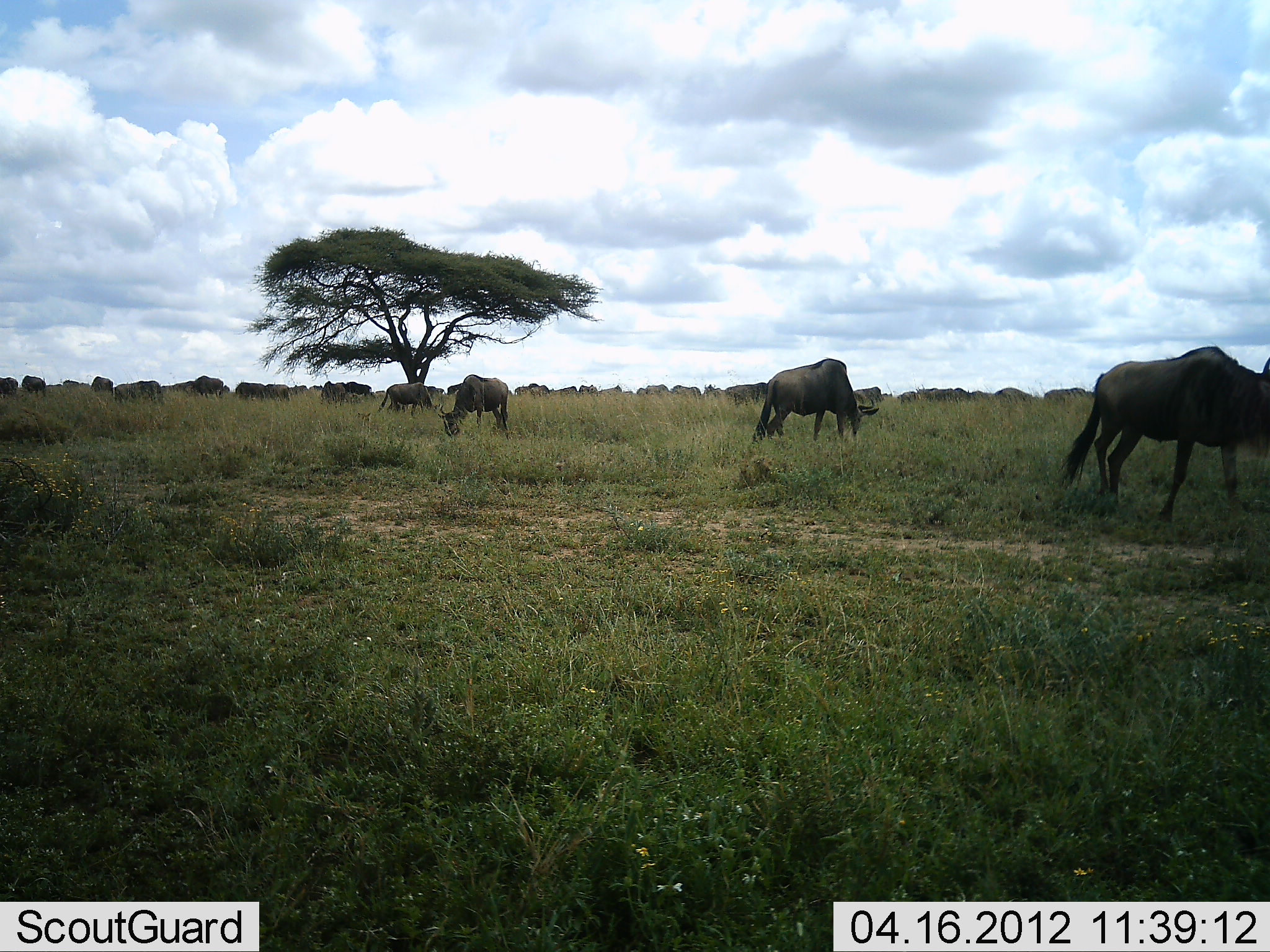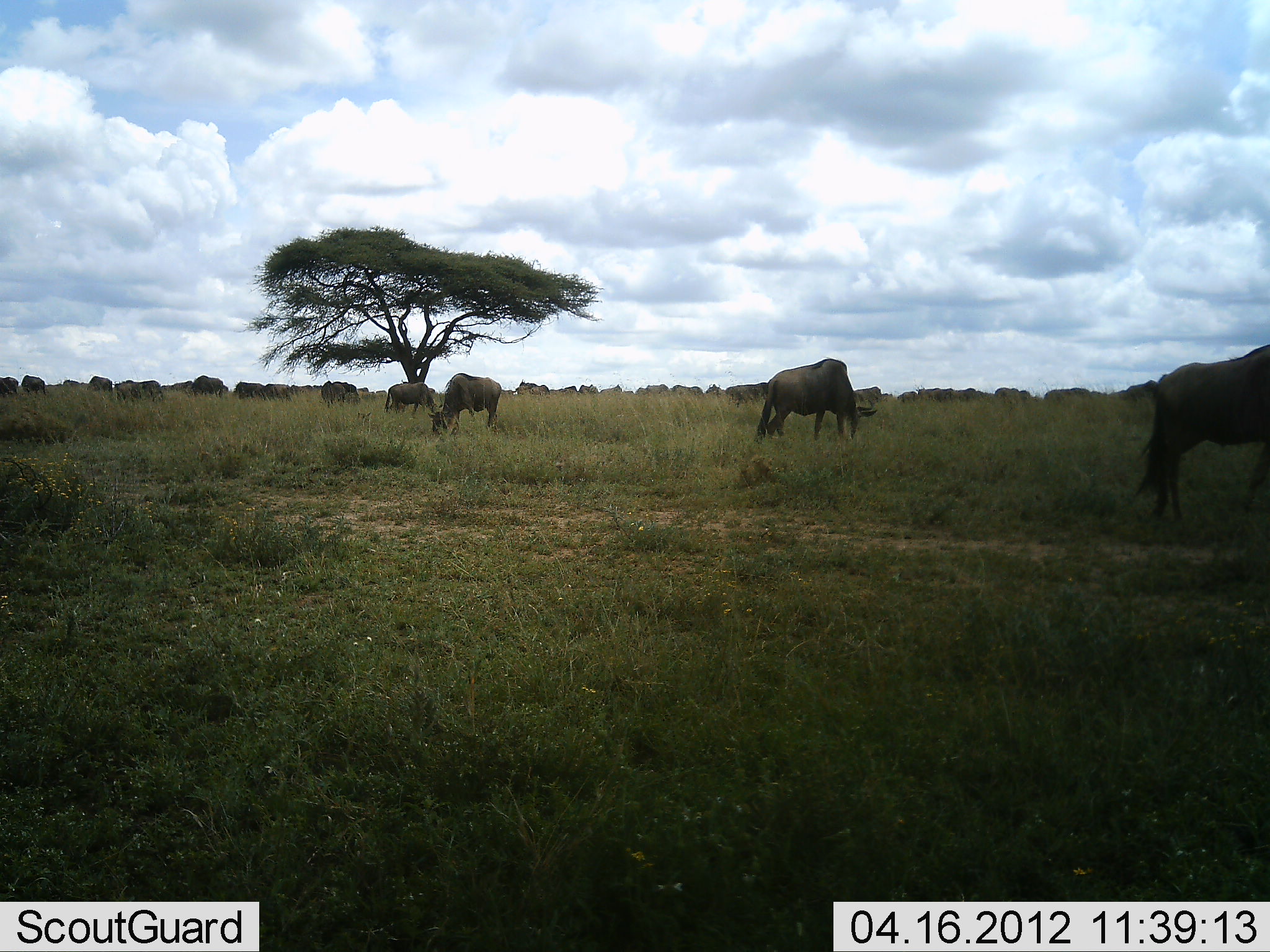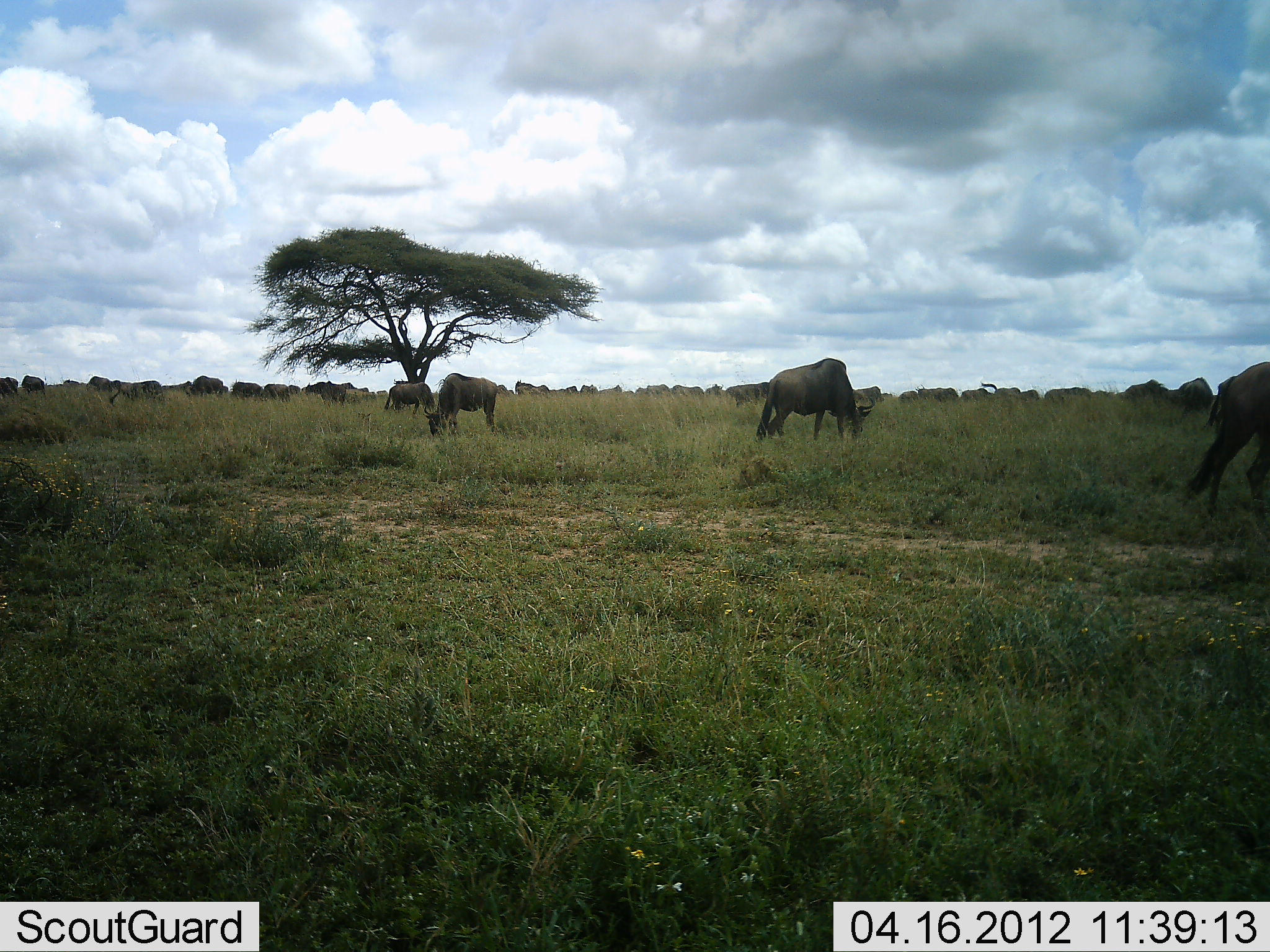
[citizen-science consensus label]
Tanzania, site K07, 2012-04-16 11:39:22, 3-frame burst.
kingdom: Animalia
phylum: Chordata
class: Mammalia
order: Artiodactyla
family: Bovidae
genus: Connochaetes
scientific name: Connochaetes taurinus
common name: blue wildebeest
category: wildebeest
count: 11-50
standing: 65%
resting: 0%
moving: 55%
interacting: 0%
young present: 0%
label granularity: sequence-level